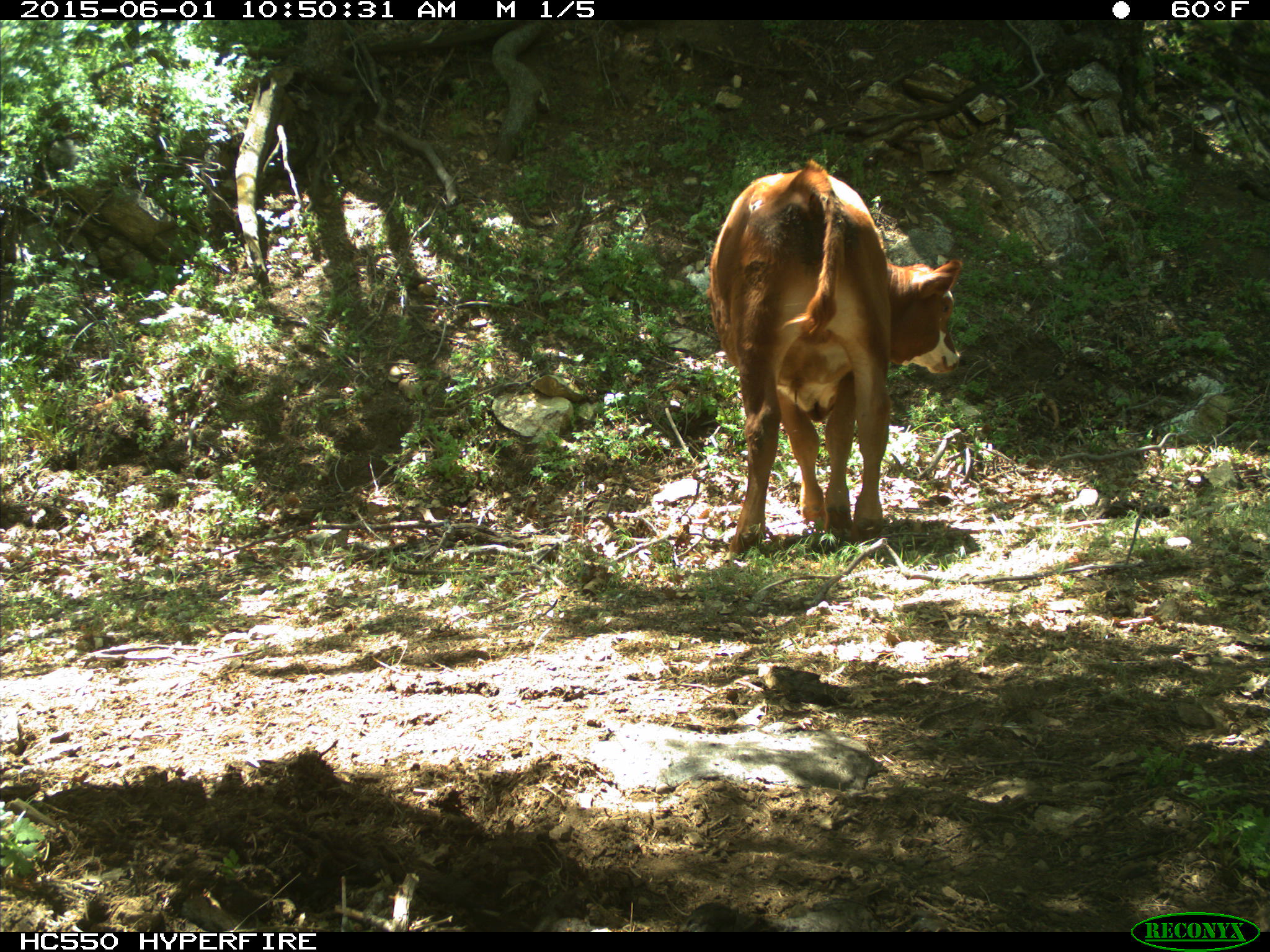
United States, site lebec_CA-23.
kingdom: Animalia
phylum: Chordata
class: Mammalia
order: Artiodactyla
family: Bovidae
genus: Bos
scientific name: Bos taurus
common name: domestic cow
Bos taurus (domestic cow).